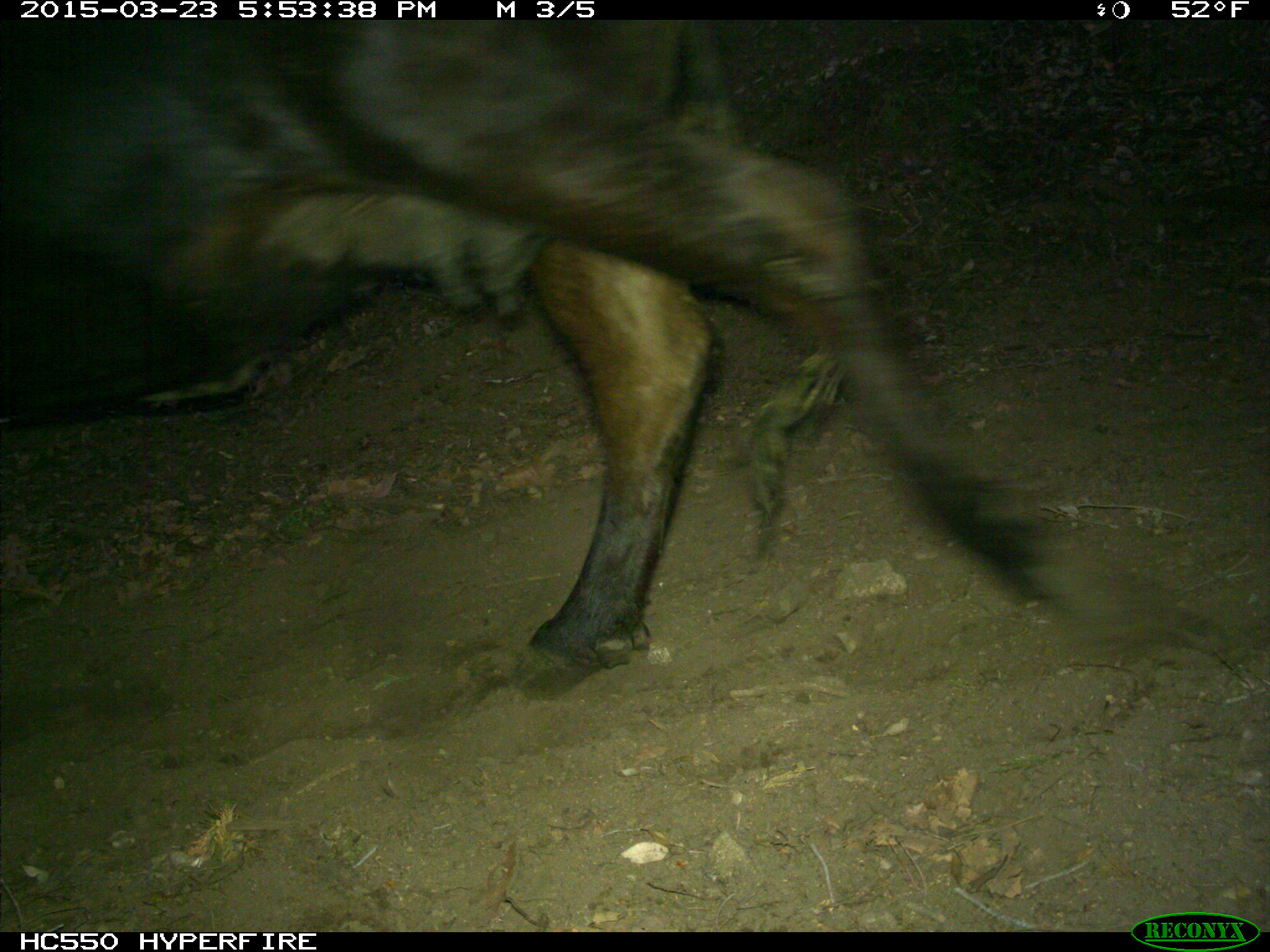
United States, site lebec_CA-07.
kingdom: Animalia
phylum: Chordata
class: Mammalia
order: Artiodactyla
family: Bovidae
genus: Bos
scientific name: Bos taurus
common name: domestic cow